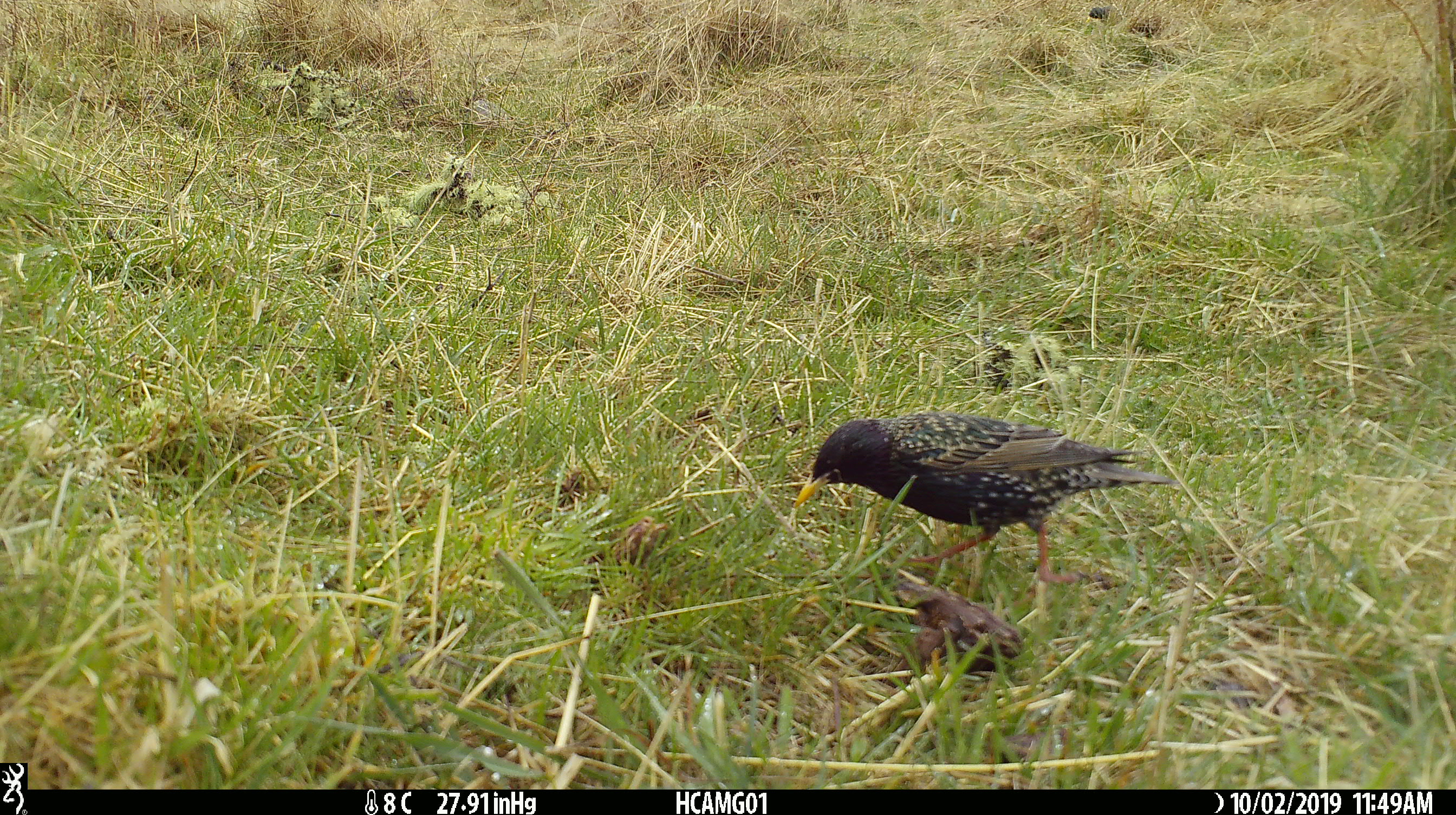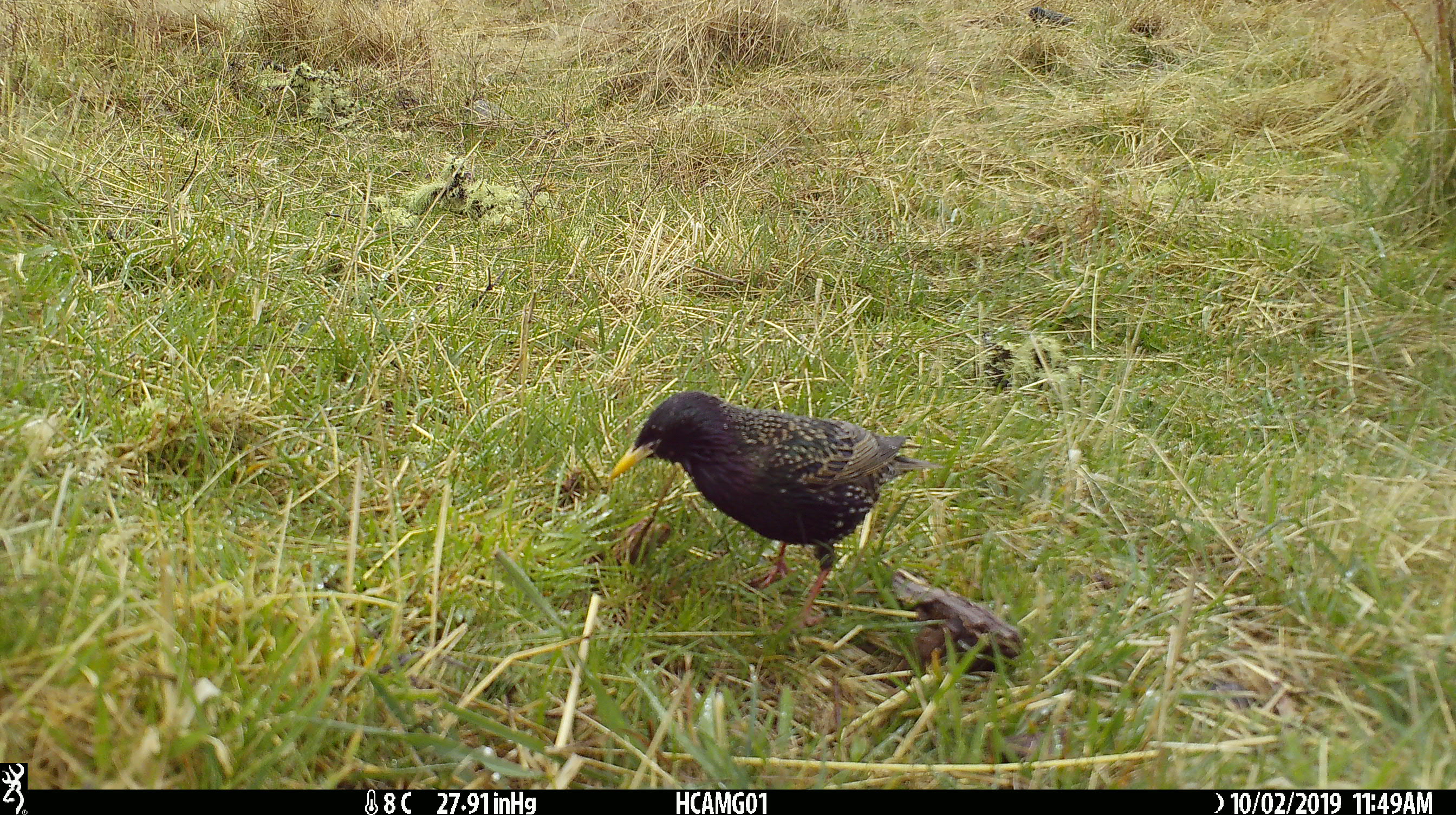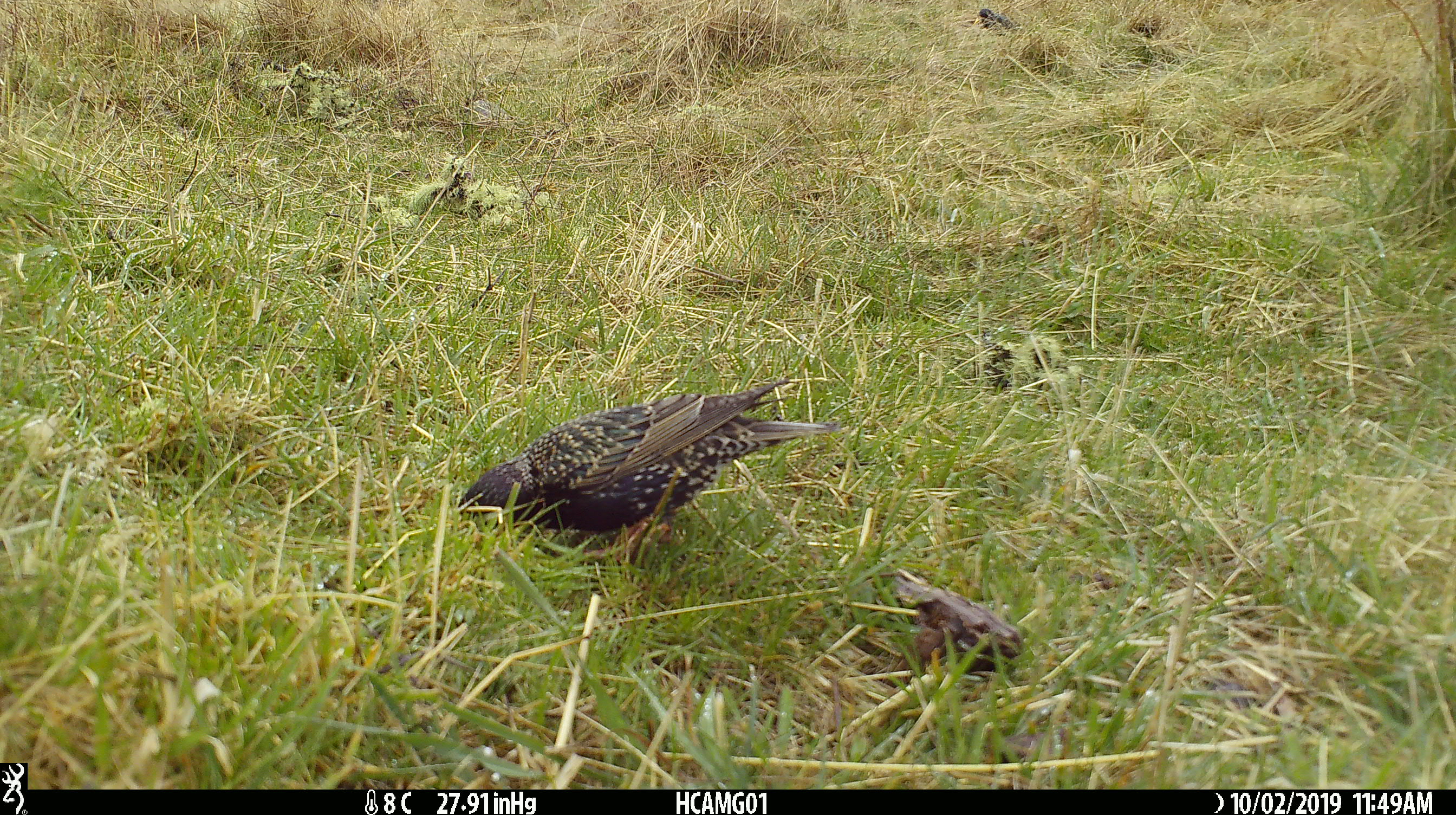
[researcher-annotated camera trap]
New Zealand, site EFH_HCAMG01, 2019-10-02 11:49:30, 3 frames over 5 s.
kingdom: Animalia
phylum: Chordata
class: Aves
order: Passeriformes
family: Sturnidae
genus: Sturnus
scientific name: Sturnus vulgaris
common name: european starling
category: starling